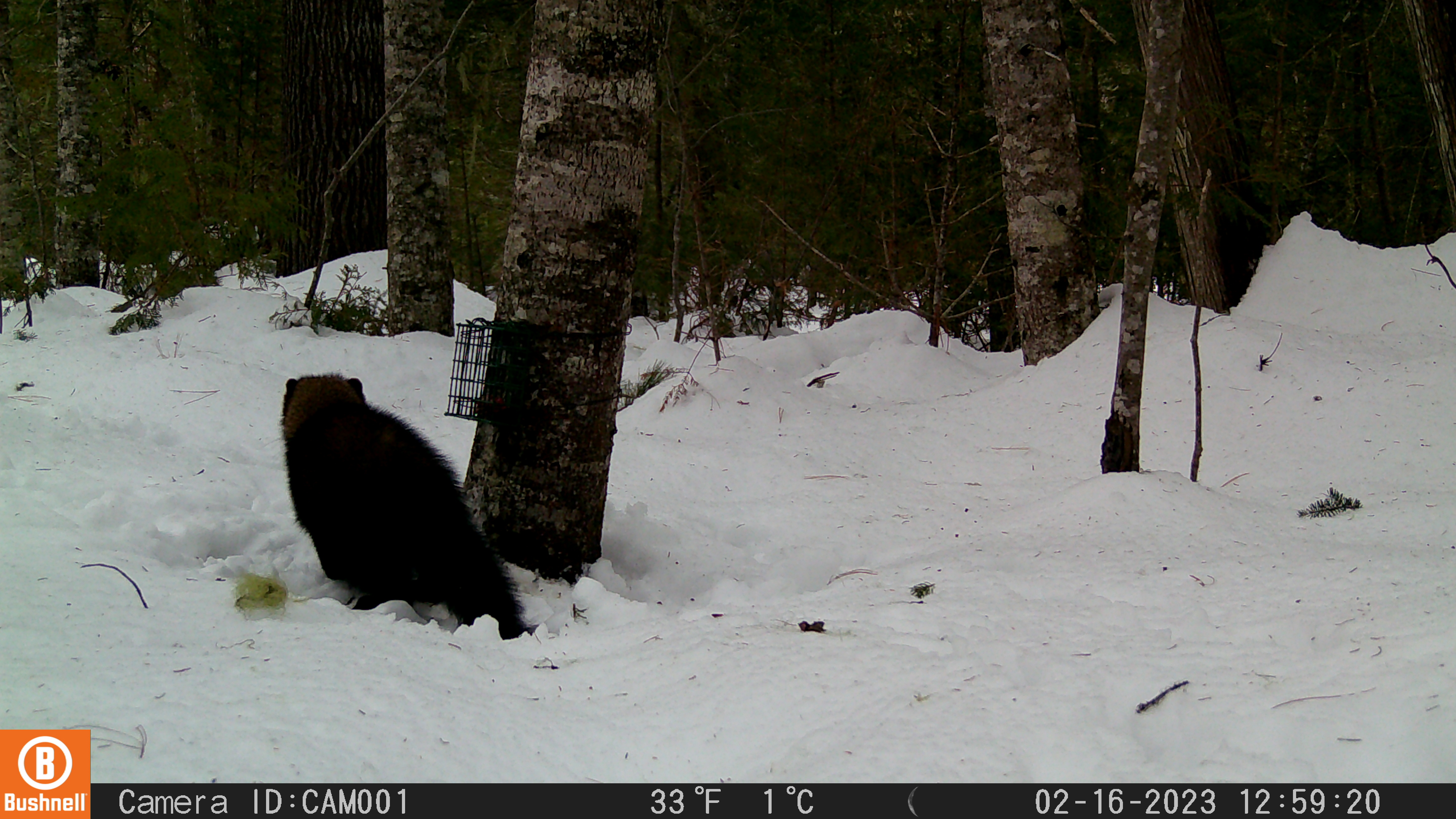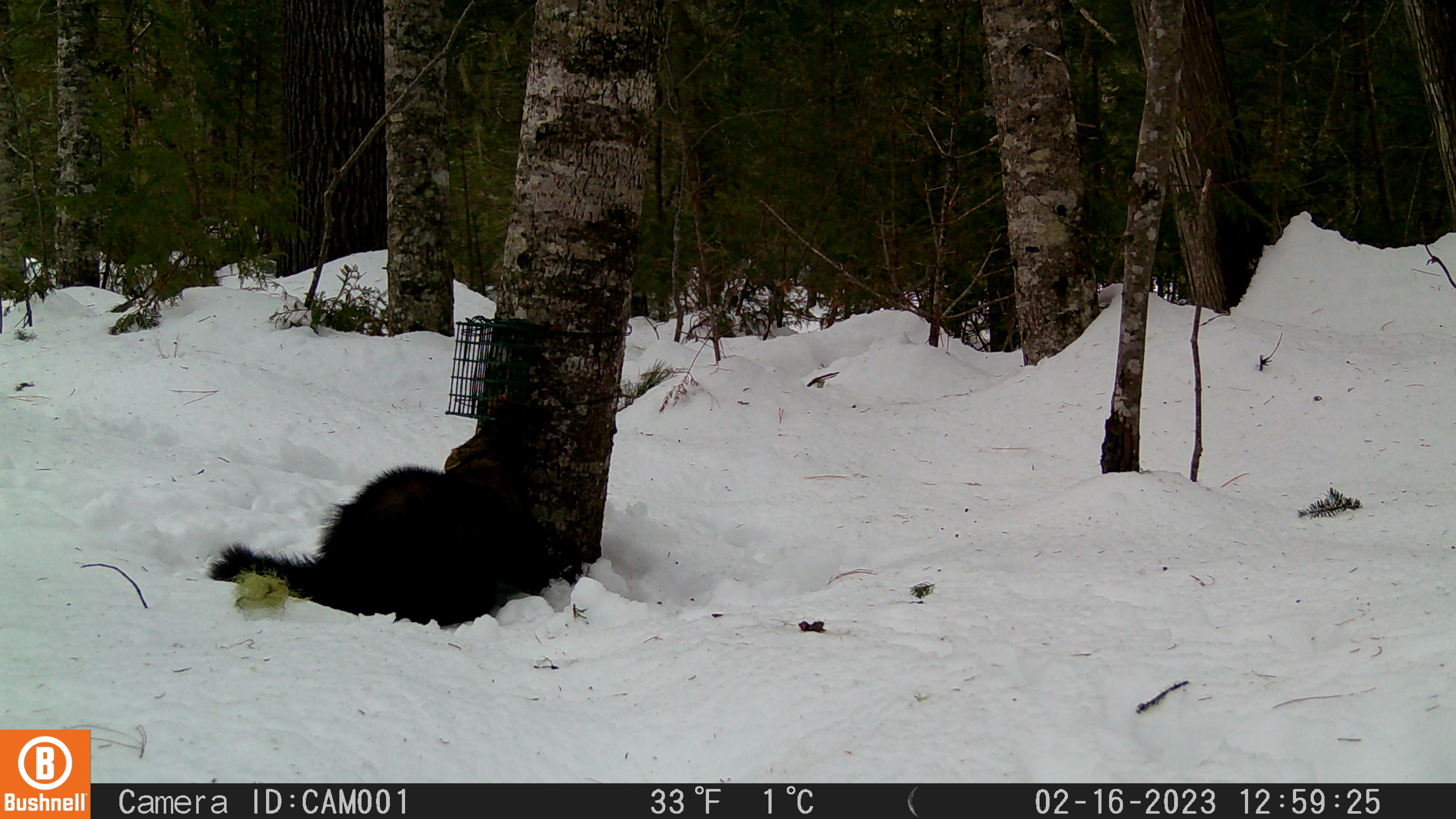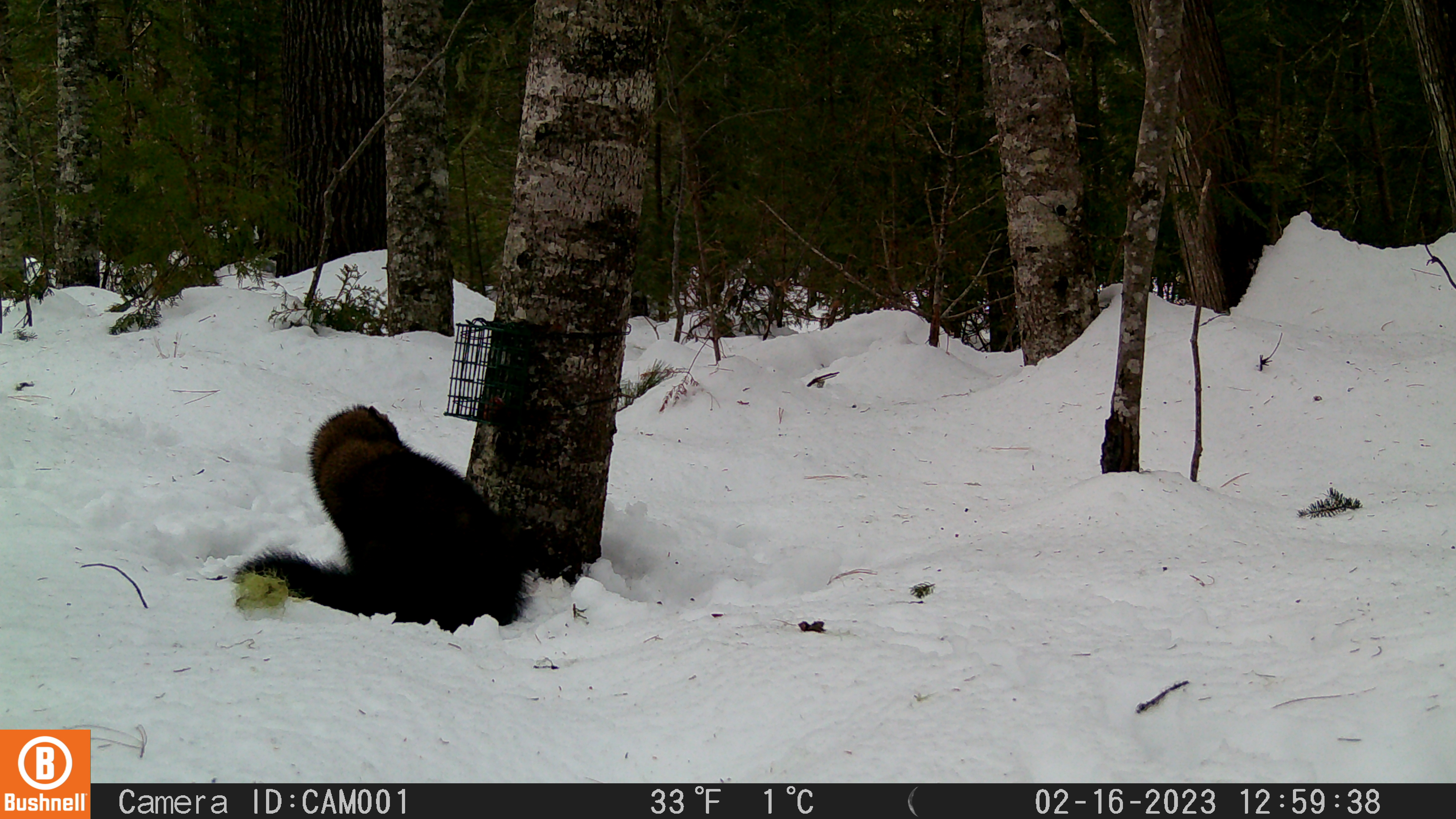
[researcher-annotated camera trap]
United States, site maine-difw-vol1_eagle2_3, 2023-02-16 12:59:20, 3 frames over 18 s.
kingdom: Animalia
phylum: Chordata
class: Mammalia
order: Carnivora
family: Mustelidae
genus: Pekania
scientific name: Pekania pennanti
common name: fisher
Fisher (Pekania pennanti).